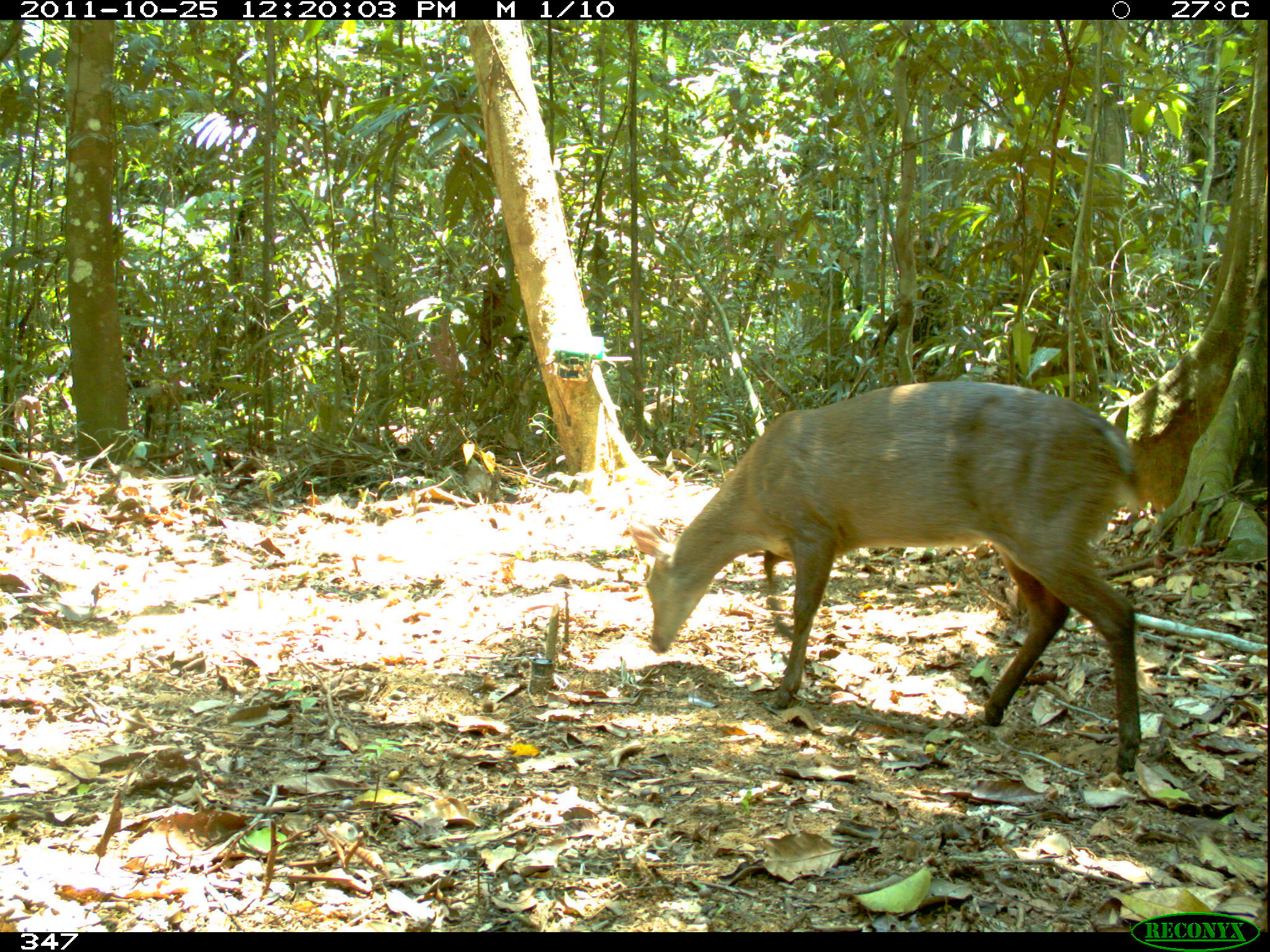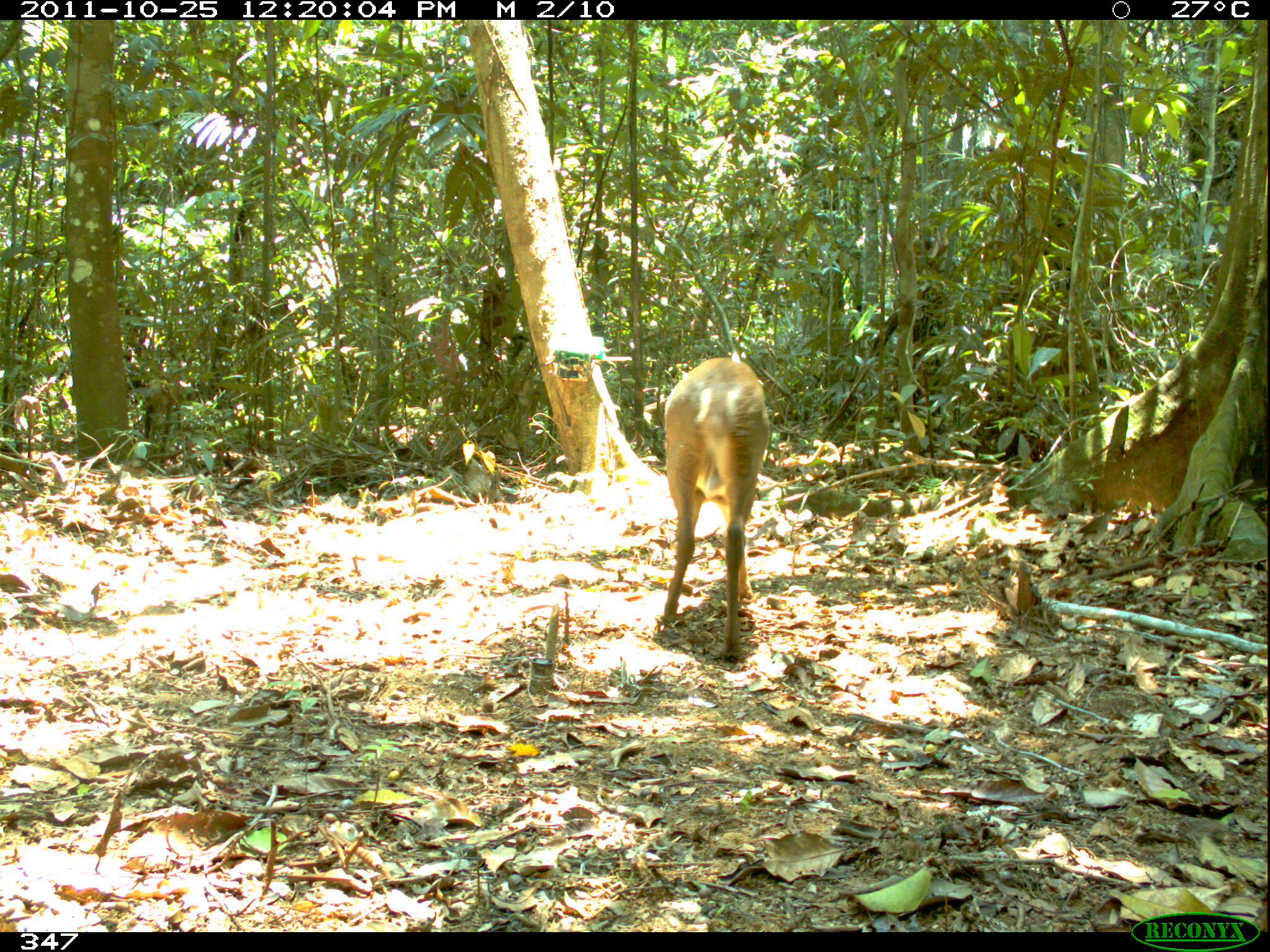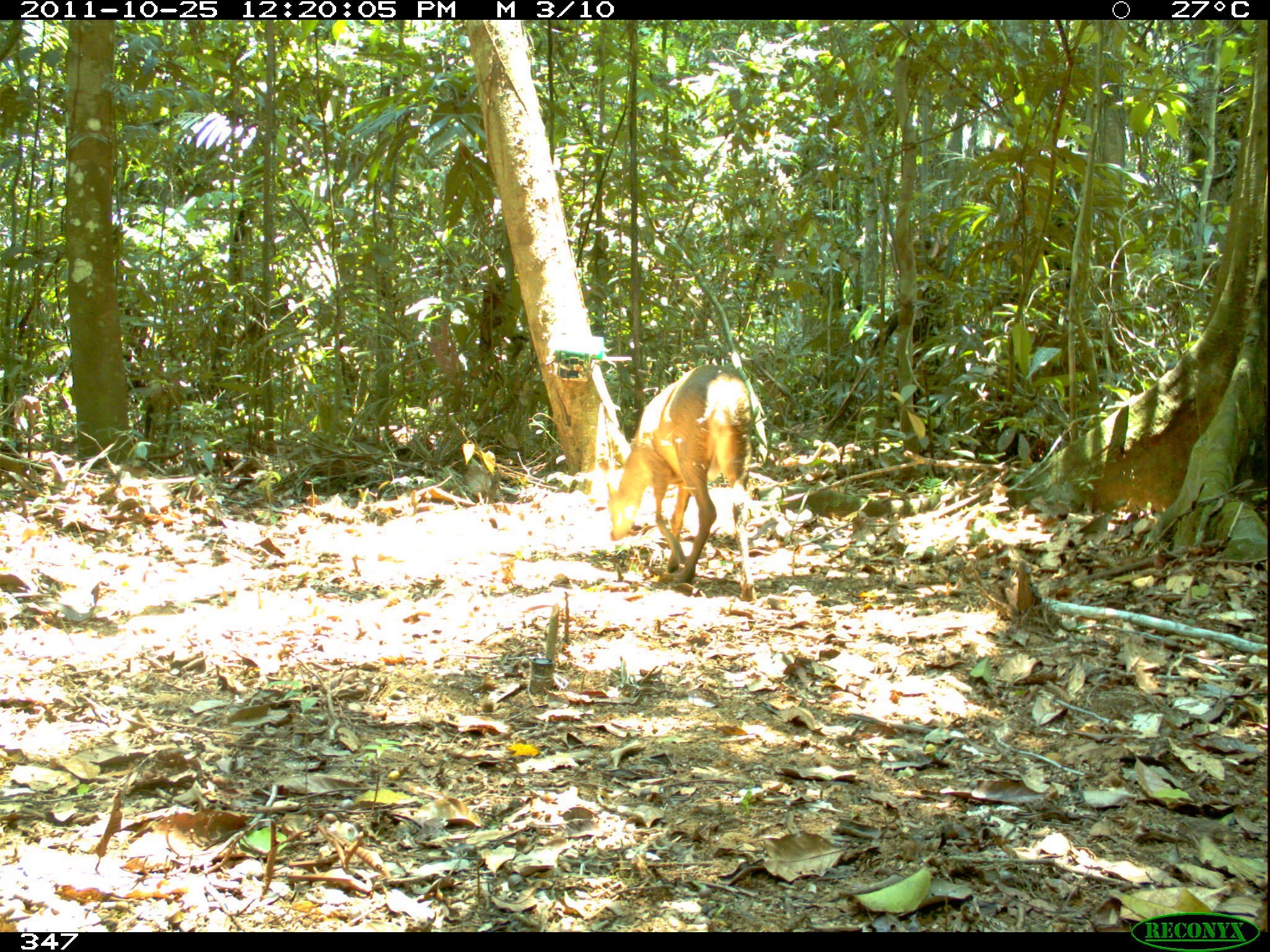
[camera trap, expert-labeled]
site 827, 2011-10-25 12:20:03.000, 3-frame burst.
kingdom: Animalia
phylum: Chordata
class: Mammalia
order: Artiodactyla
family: Cervidae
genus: Mazama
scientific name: Mazama americana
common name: red brocket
Mazama americana (red brocket).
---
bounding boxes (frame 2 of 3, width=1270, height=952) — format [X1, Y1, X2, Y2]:
mazama americana: [663, 356, 770, 659]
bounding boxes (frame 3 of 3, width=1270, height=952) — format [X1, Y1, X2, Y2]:
mazama americana: [606, 362, 764, 599]